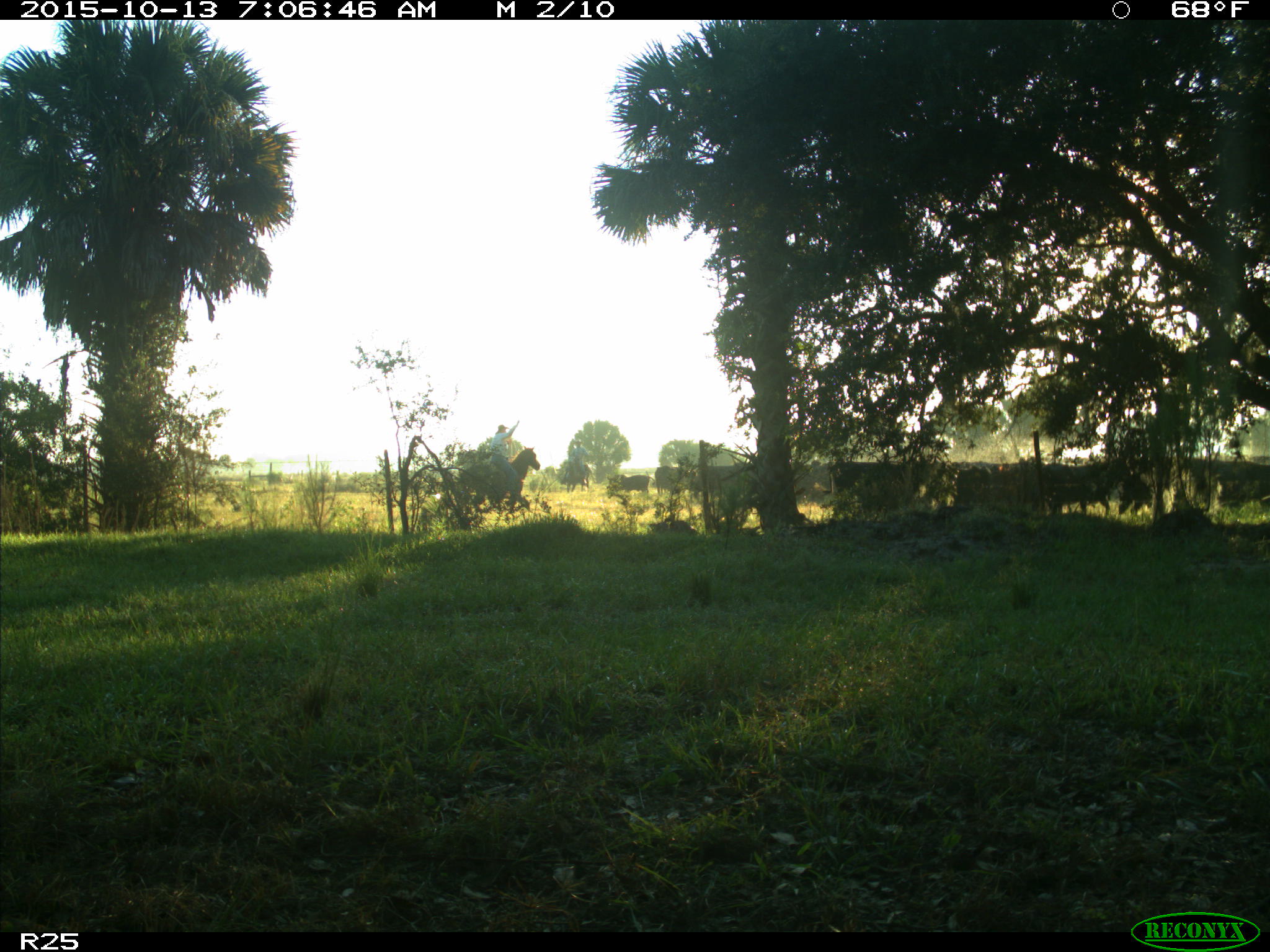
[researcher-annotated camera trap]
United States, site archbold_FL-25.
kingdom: Animalia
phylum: Chordata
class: Mammalia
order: Artiodactyla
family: Bovidae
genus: Bos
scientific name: Bos taurus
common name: domestic cow